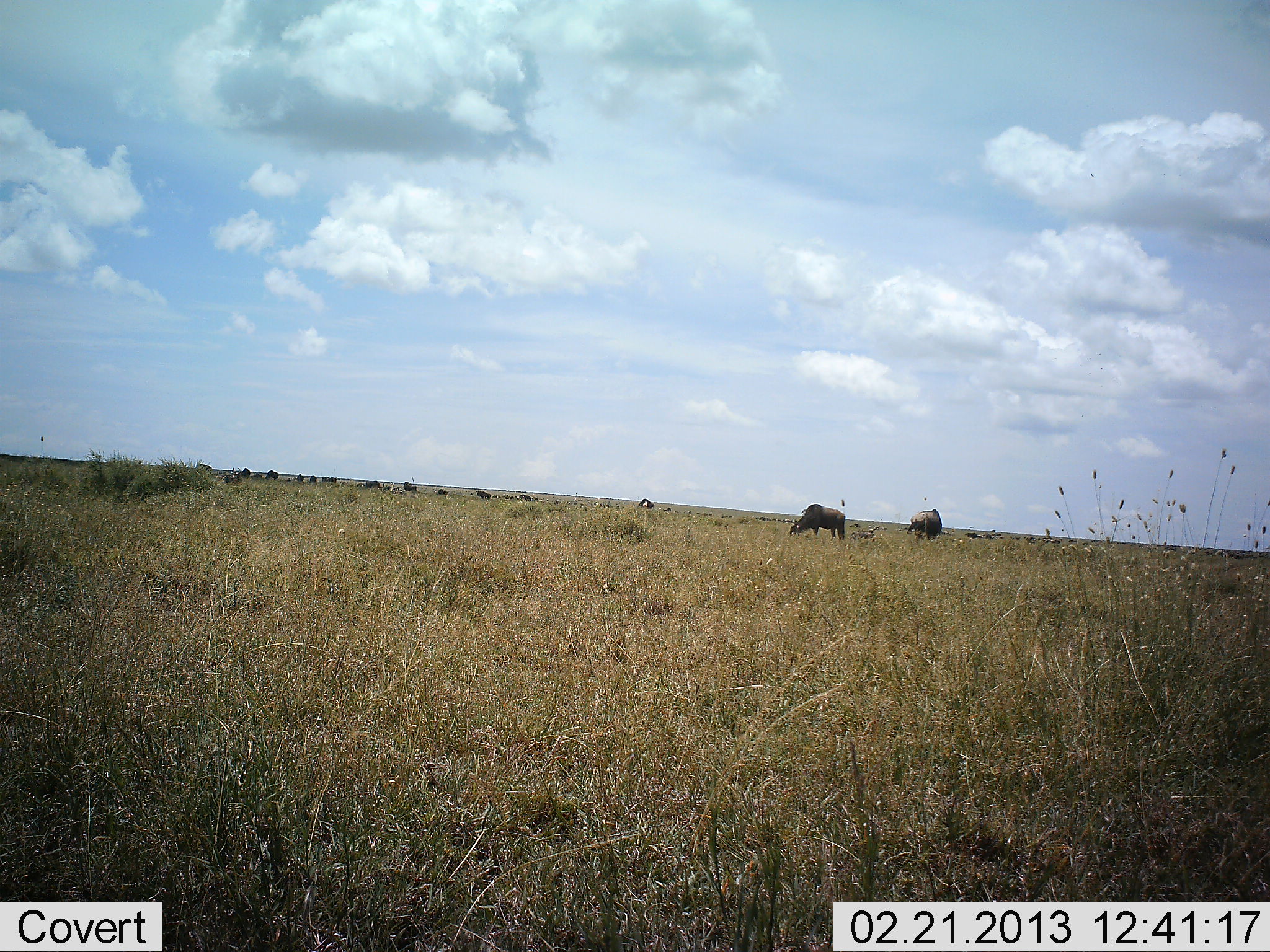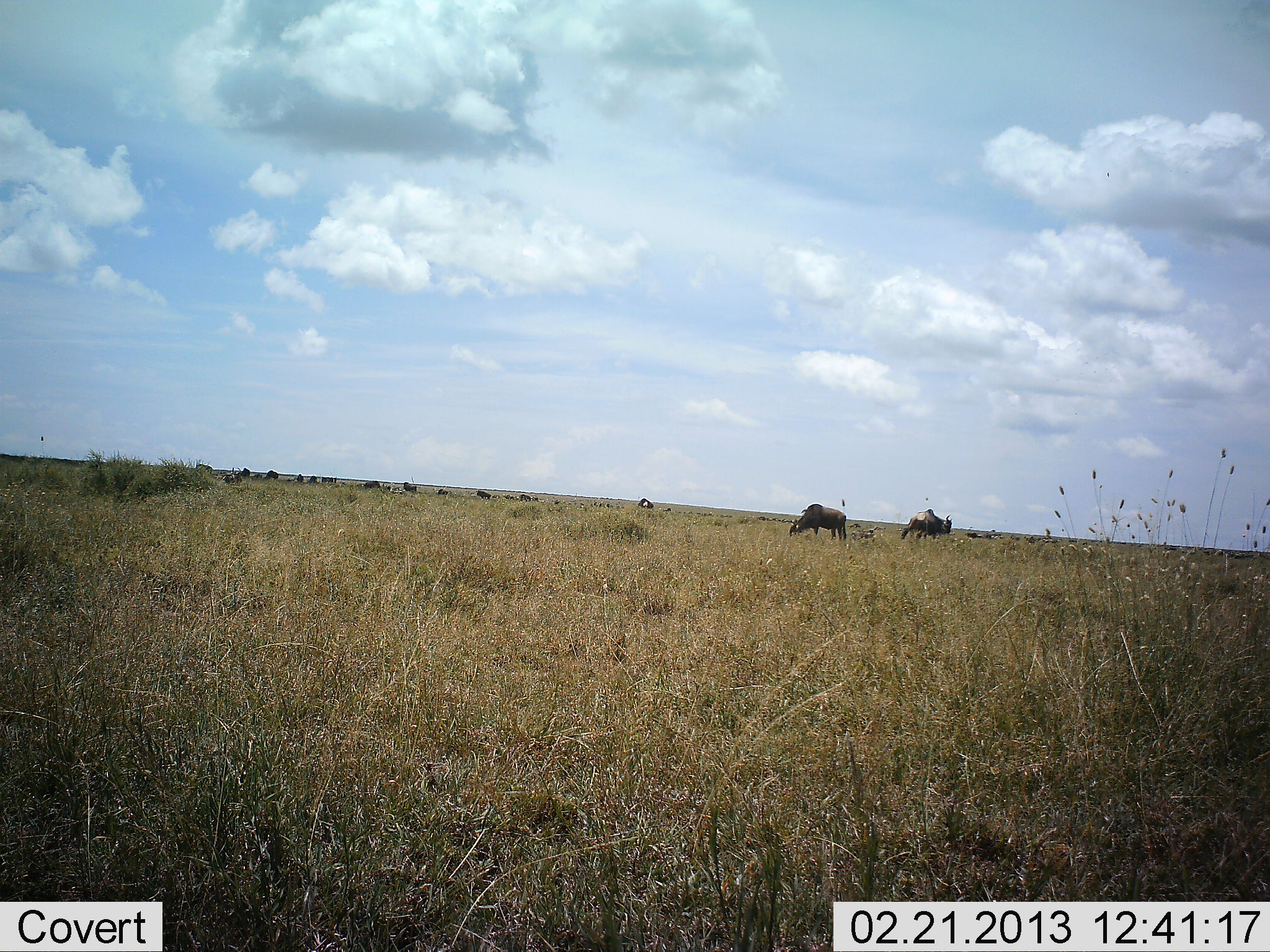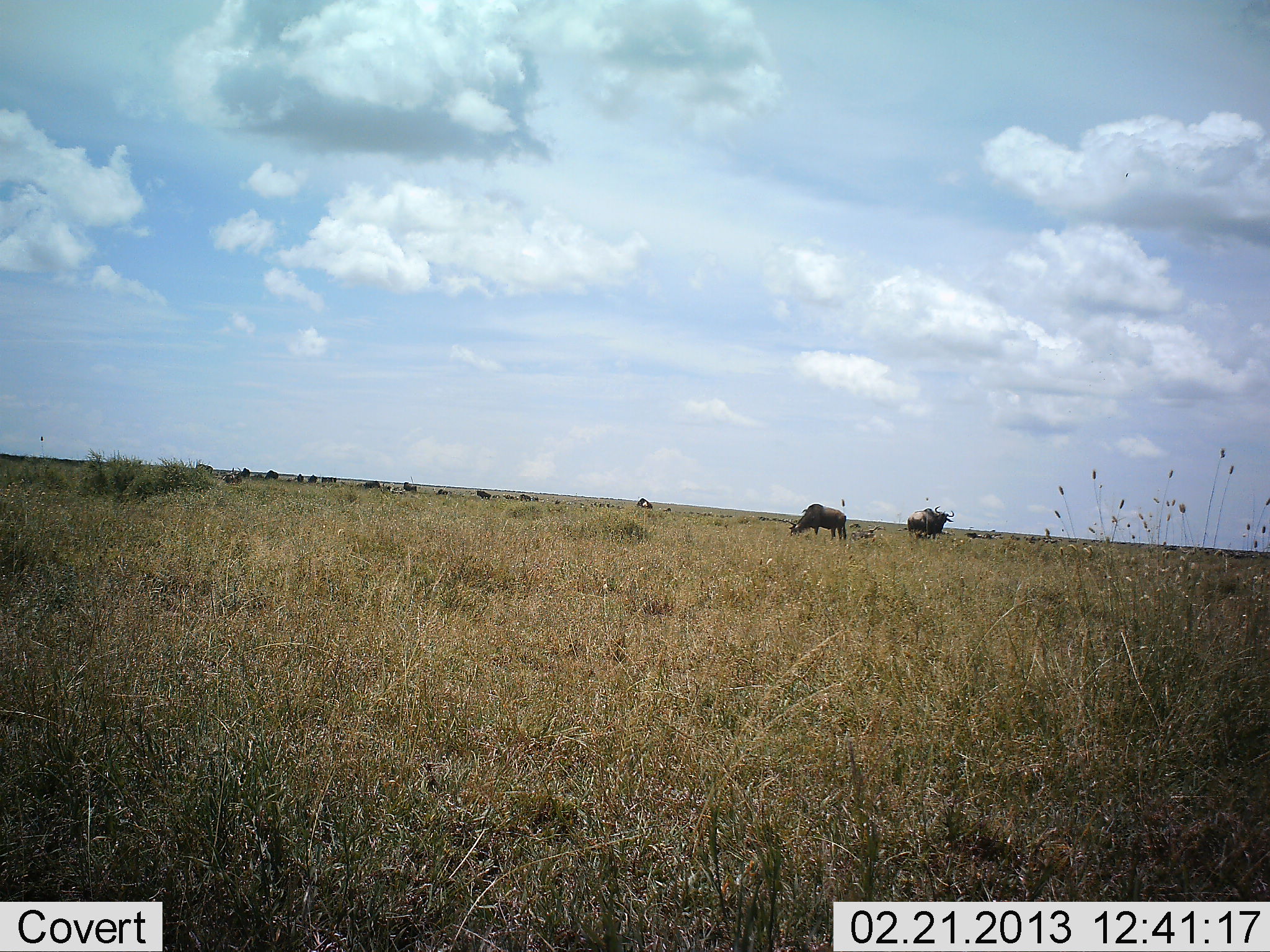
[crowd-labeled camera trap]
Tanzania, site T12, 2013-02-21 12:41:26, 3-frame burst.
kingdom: Animalia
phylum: Chordata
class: Mammalia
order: Artiodactyla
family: Bovidae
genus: Connochaetes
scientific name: Connochaetes taurinus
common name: blue wildebeest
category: wildebeest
Wildebeest (blue wildebeest) (Connochaetes taurinus), count 4. Behavior (volunteer vote fractions): standing 53%, resting 16%, moving 21%, interacting 0%. Young present (vote fraction): 0%. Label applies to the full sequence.